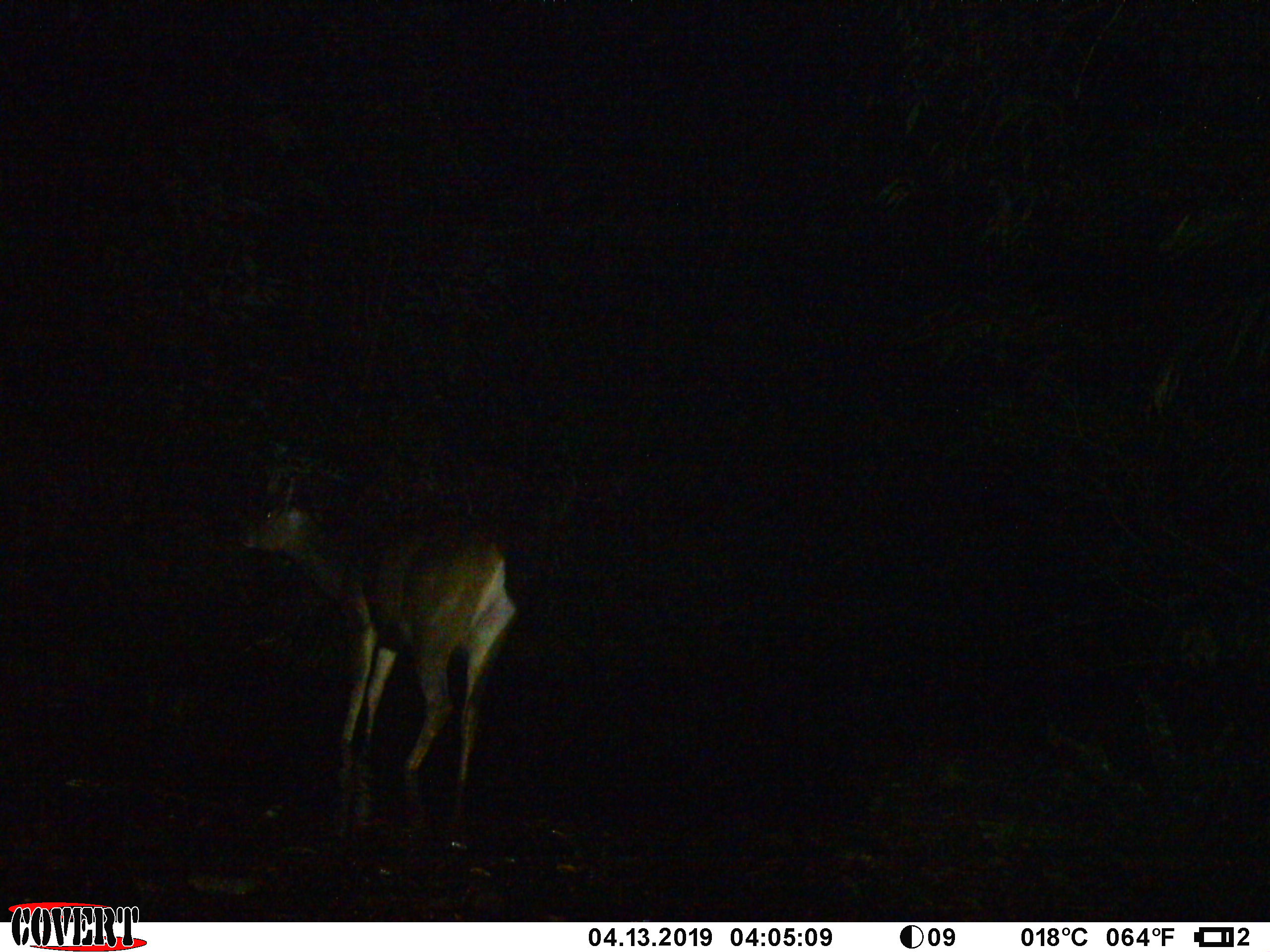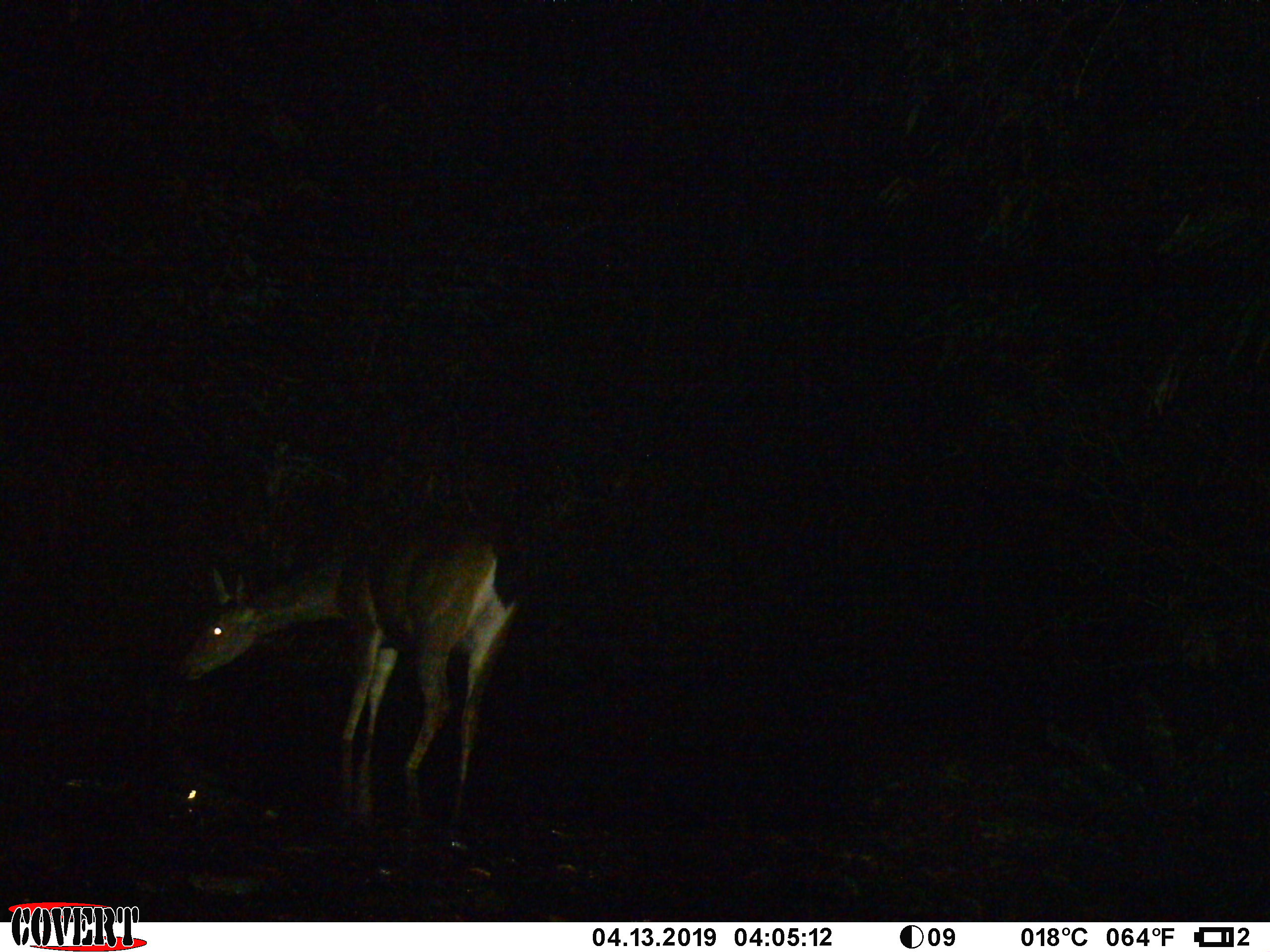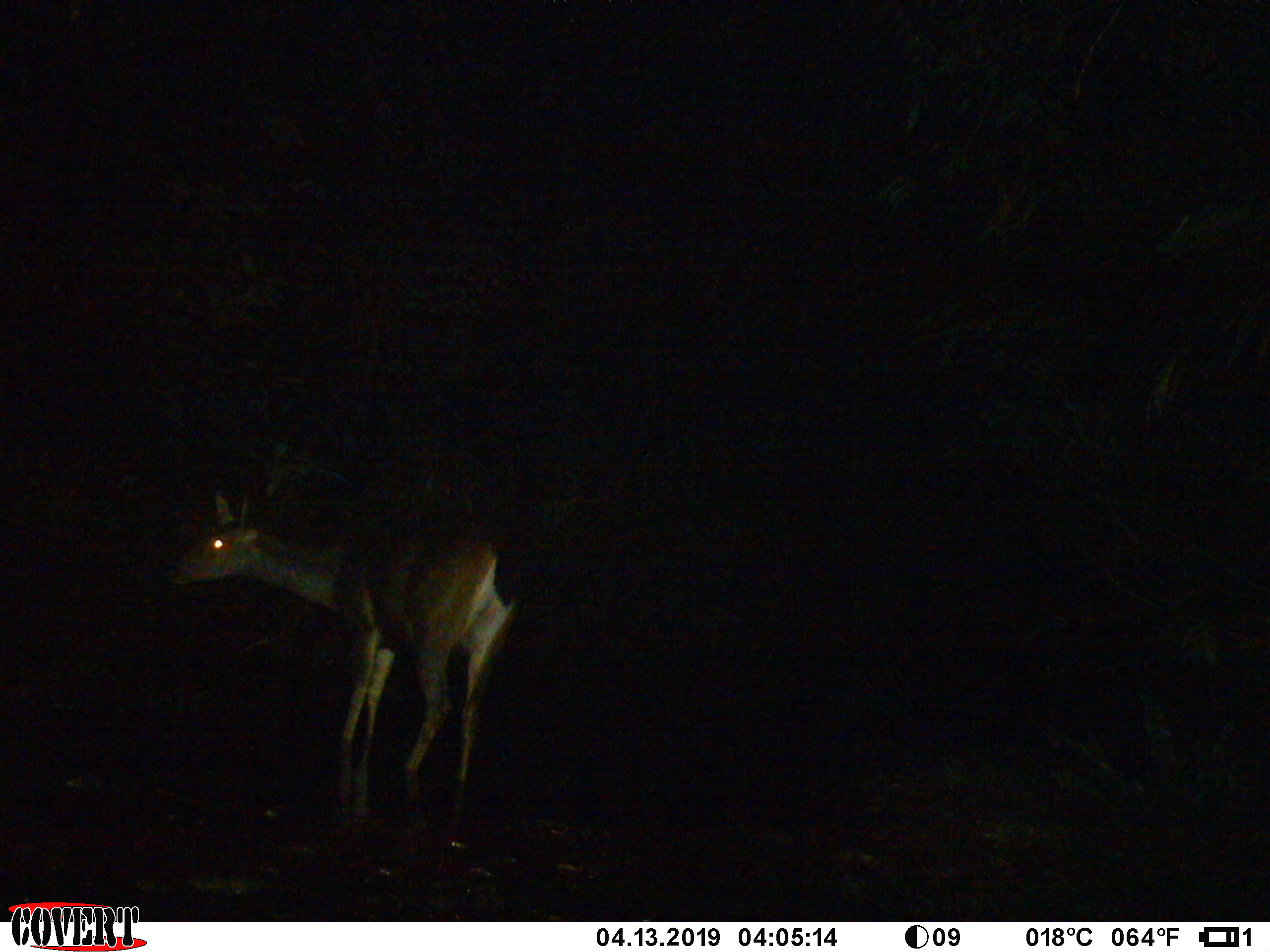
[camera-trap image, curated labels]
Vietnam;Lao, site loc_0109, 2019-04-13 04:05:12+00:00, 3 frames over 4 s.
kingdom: Animalia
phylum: Chordata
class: Mammalia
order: Artiodactyla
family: Cervidae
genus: Rusa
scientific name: Rusa unicolor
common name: sambar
Sambar (Rusa unicolor). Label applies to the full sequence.